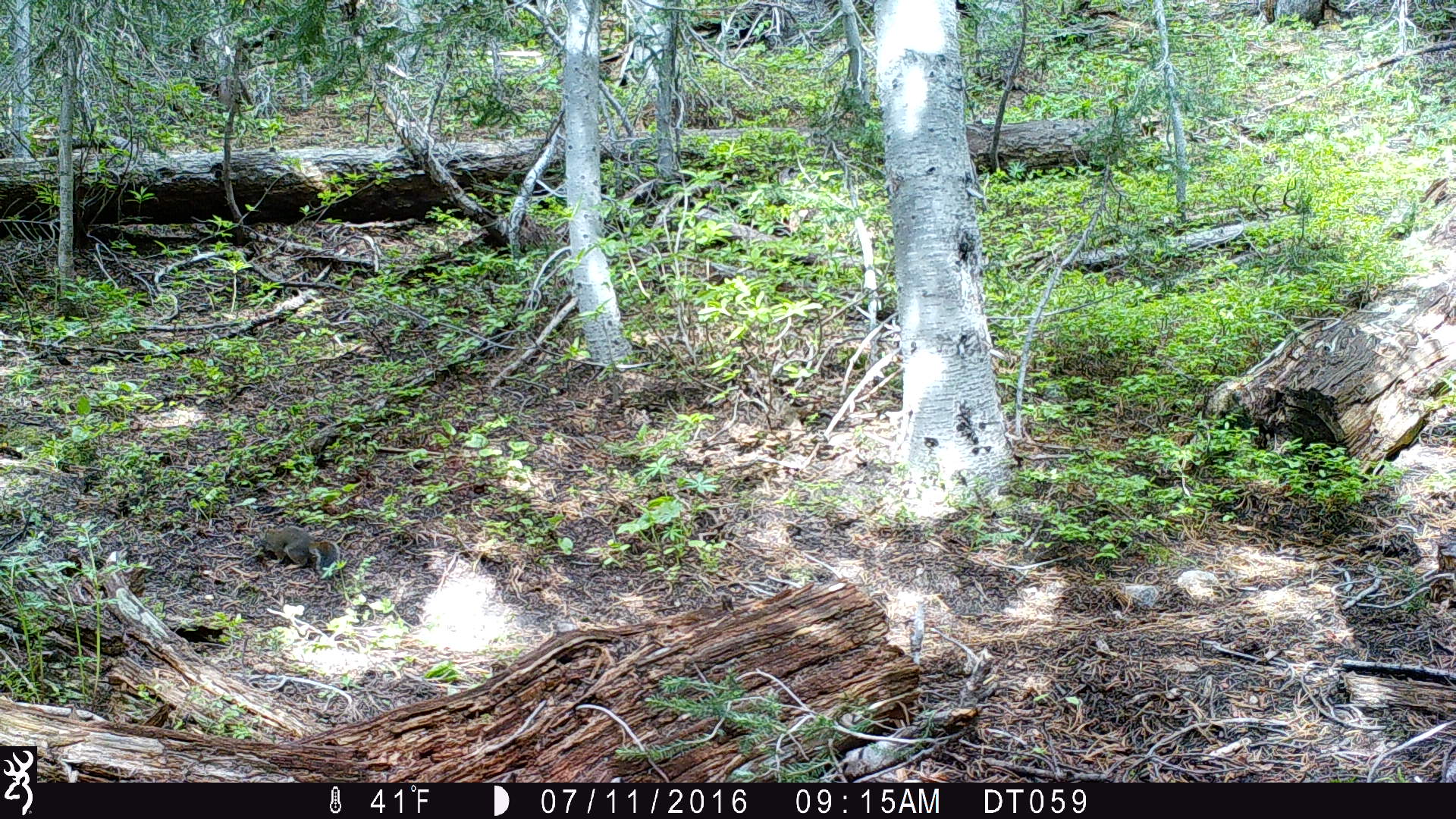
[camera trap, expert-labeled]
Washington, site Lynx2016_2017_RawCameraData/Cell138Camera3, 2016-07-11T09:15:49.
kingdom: Animalia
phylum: Chordata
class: Mammalia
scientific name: Mammalia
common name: small mammal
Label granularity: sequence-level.